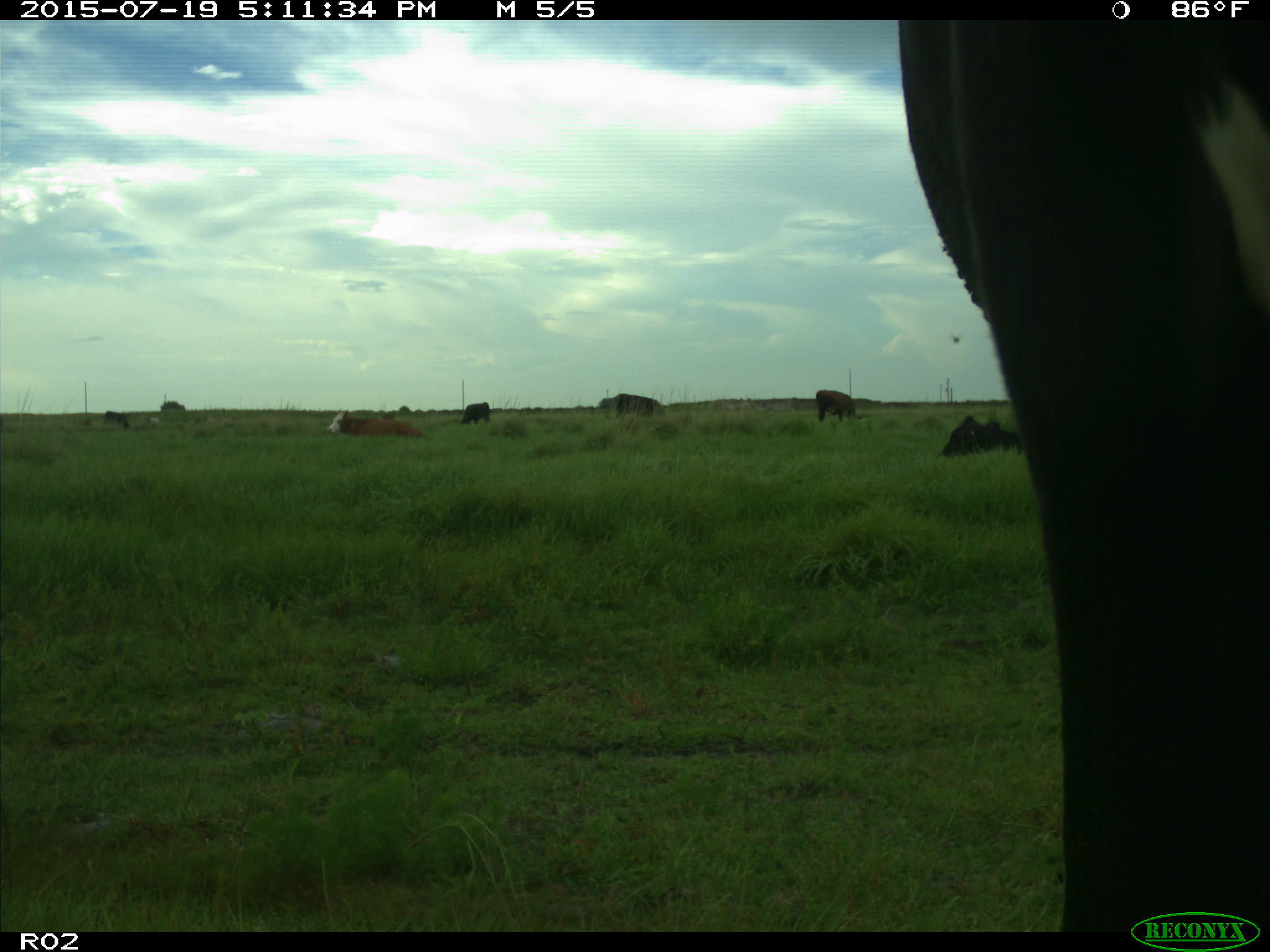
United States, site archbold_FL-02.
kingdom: Animalia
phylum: Chordata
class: Mammalia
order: Artiodactyla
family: Bovidae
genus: Bos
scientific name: Bos taurus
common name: domestic cow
Bos taurus (domestic cow).